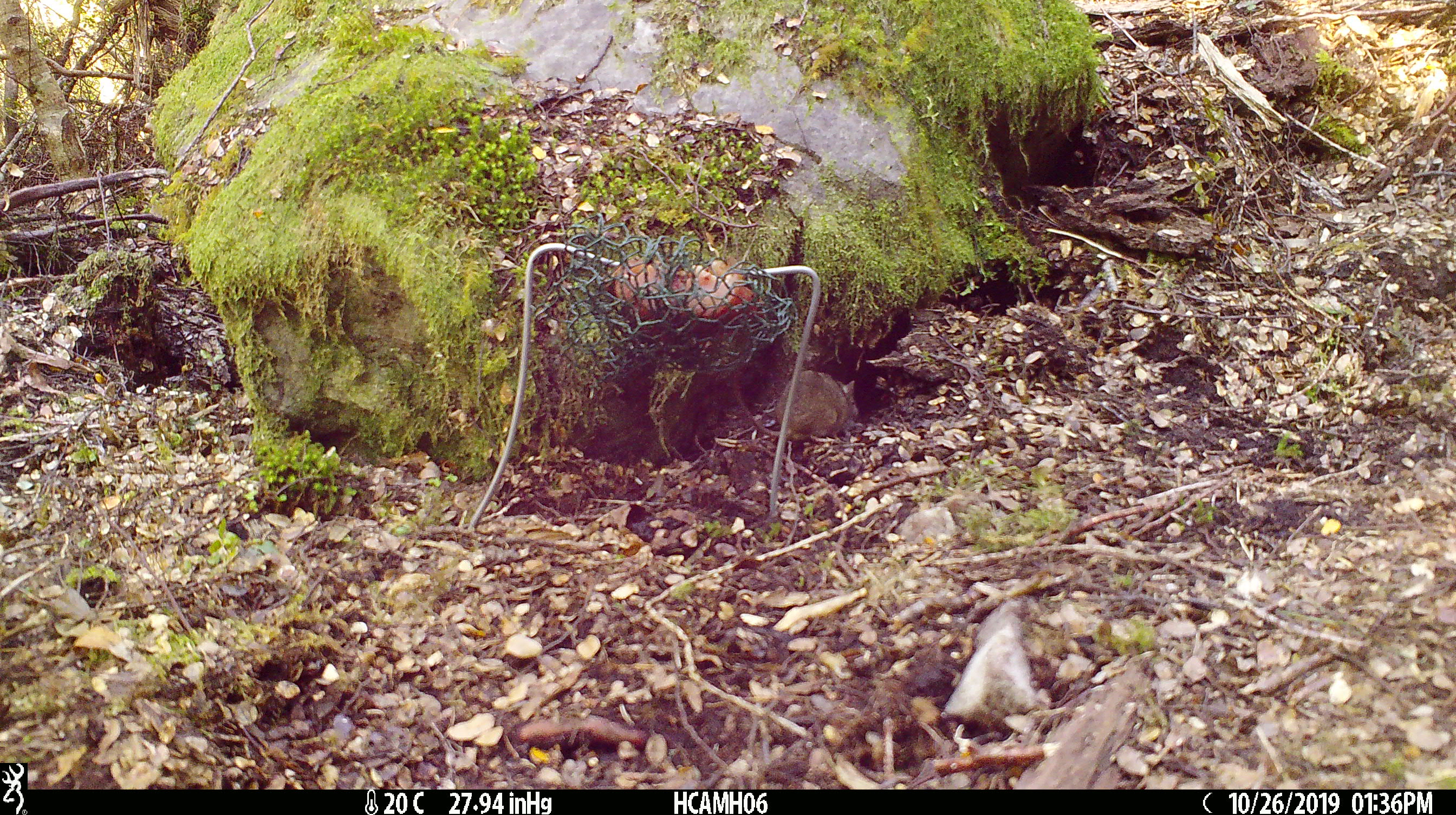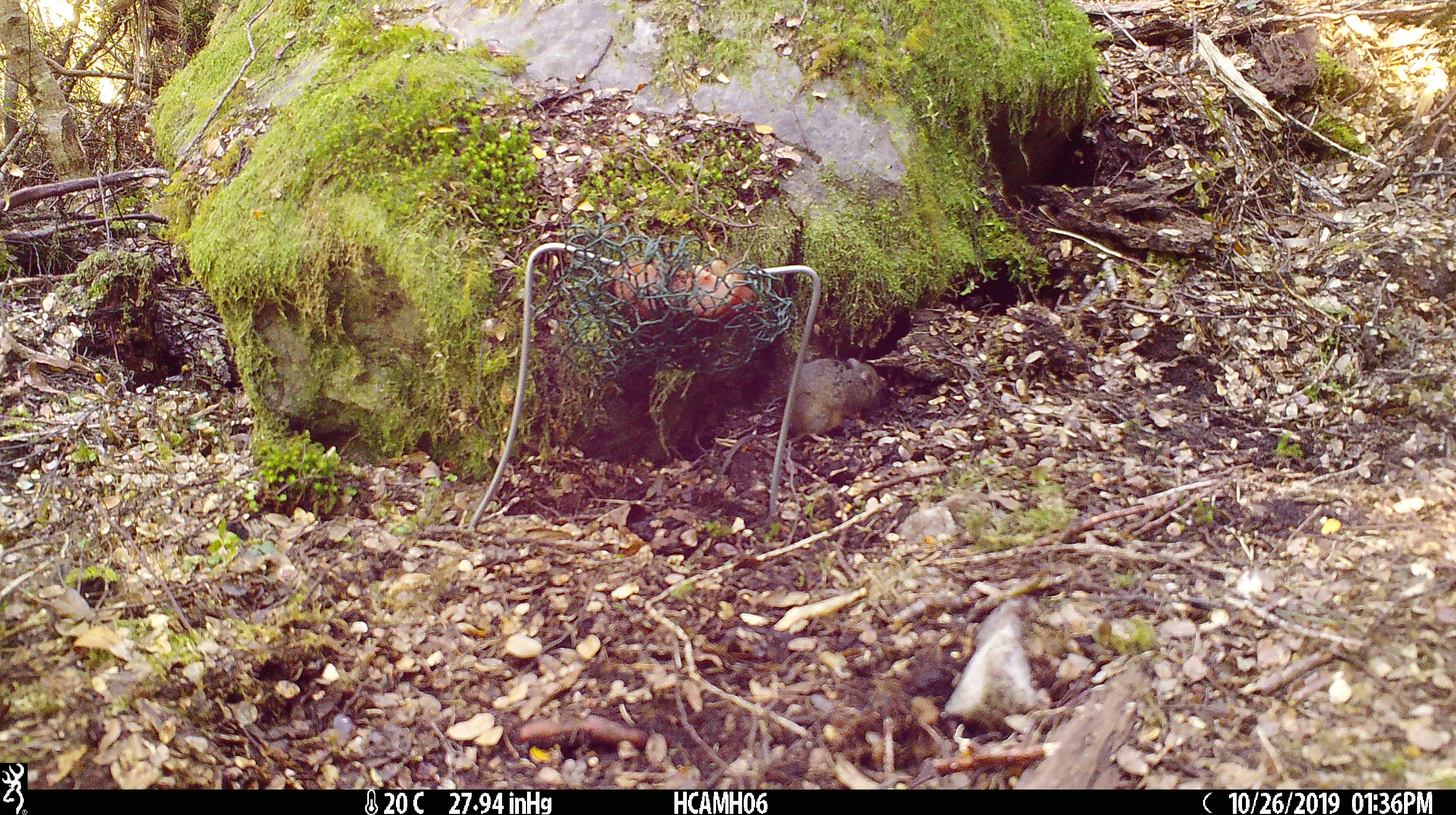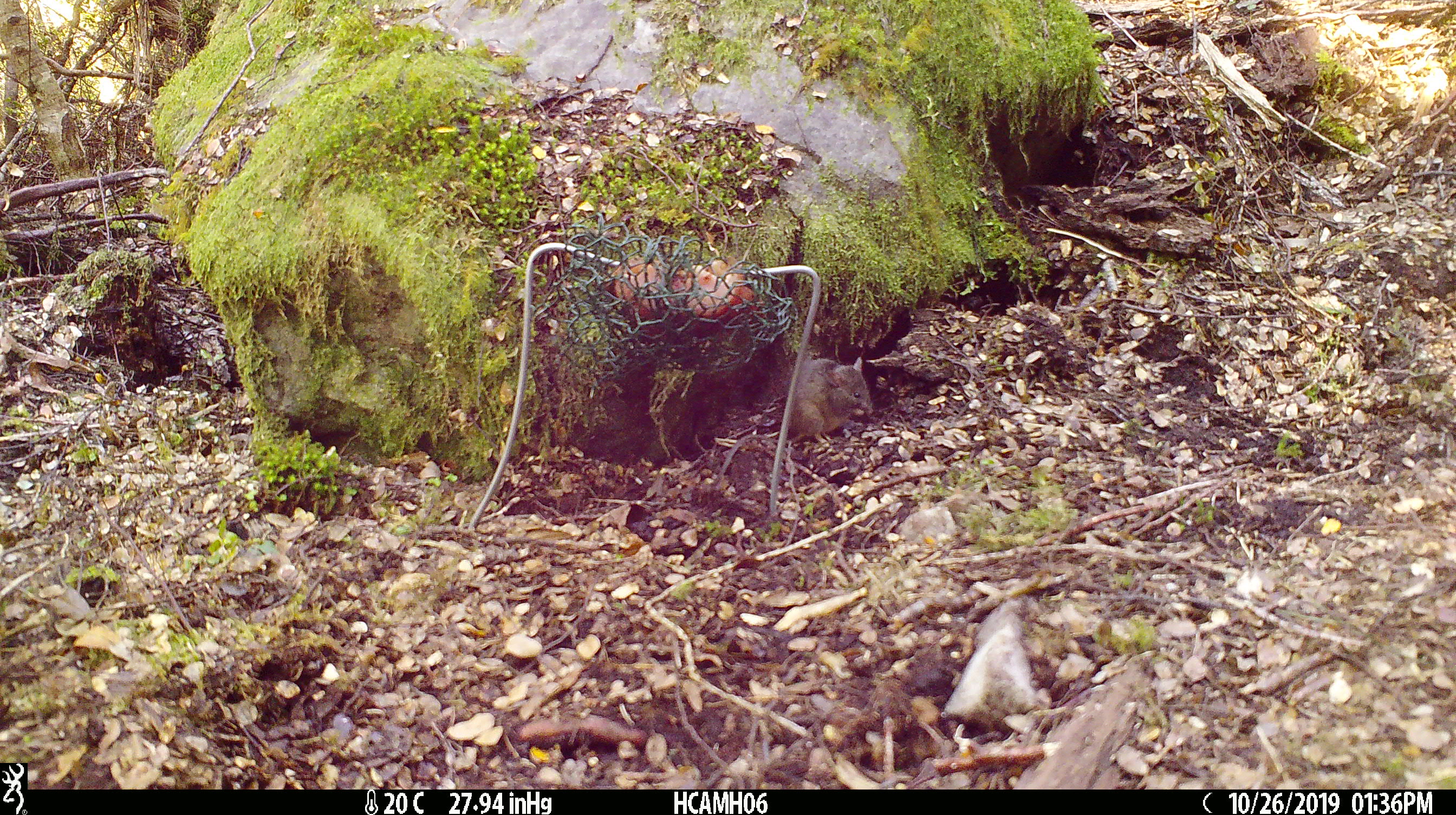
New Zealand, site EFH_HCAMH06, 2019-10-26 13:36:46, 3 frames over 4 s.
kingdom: Animalia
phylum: Chordata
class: Mammalia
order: Rodentia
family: Muridae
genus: Mus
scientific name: Mus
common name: mouse